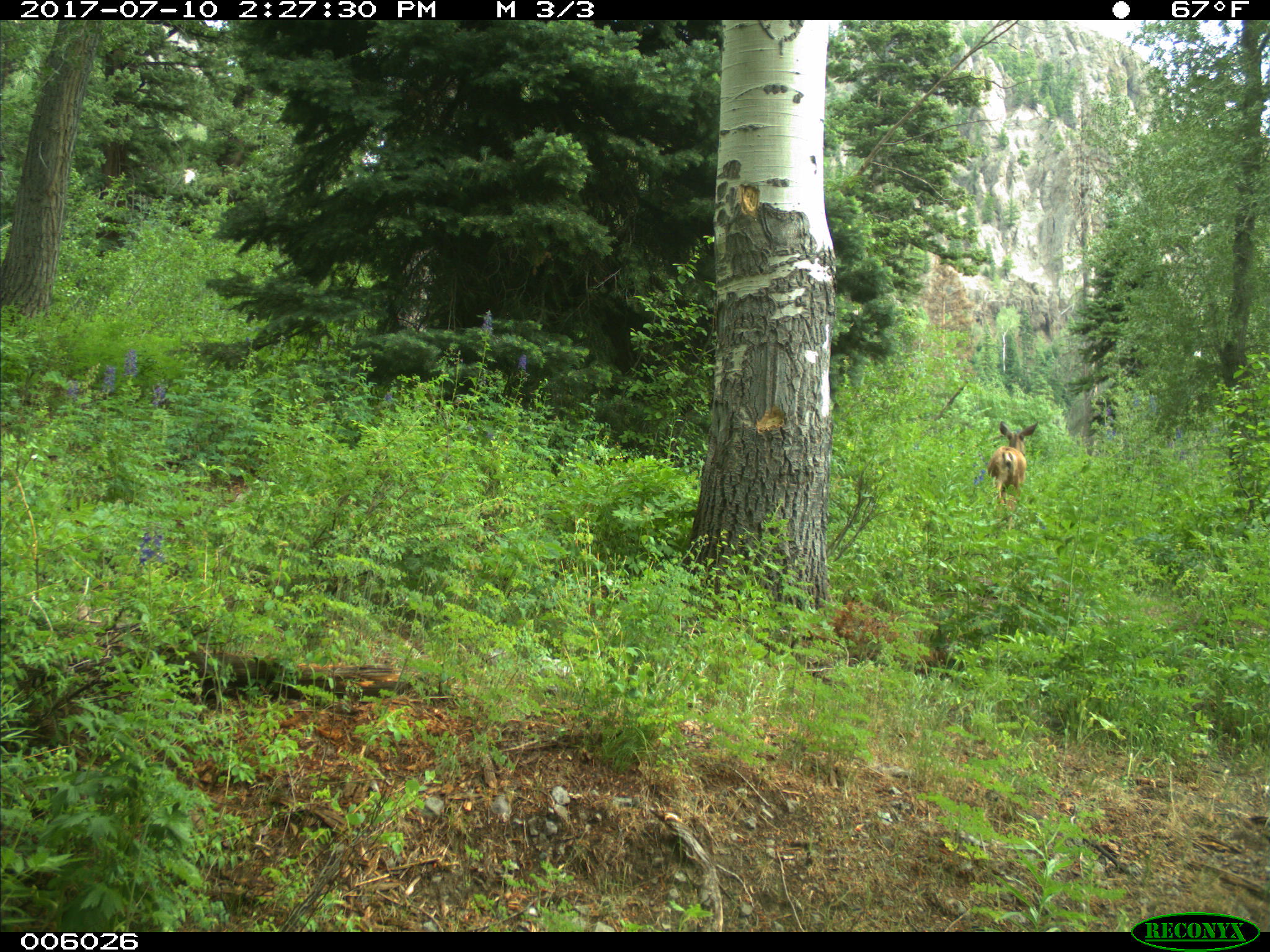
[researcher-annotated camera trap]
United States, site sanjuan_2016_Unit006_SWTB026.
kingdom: Animalia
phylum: Chordata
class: Mammalia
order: Artiodactyla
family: Cervidae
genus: Odocoileus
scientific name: Odocoileus hemionus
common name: mule deer